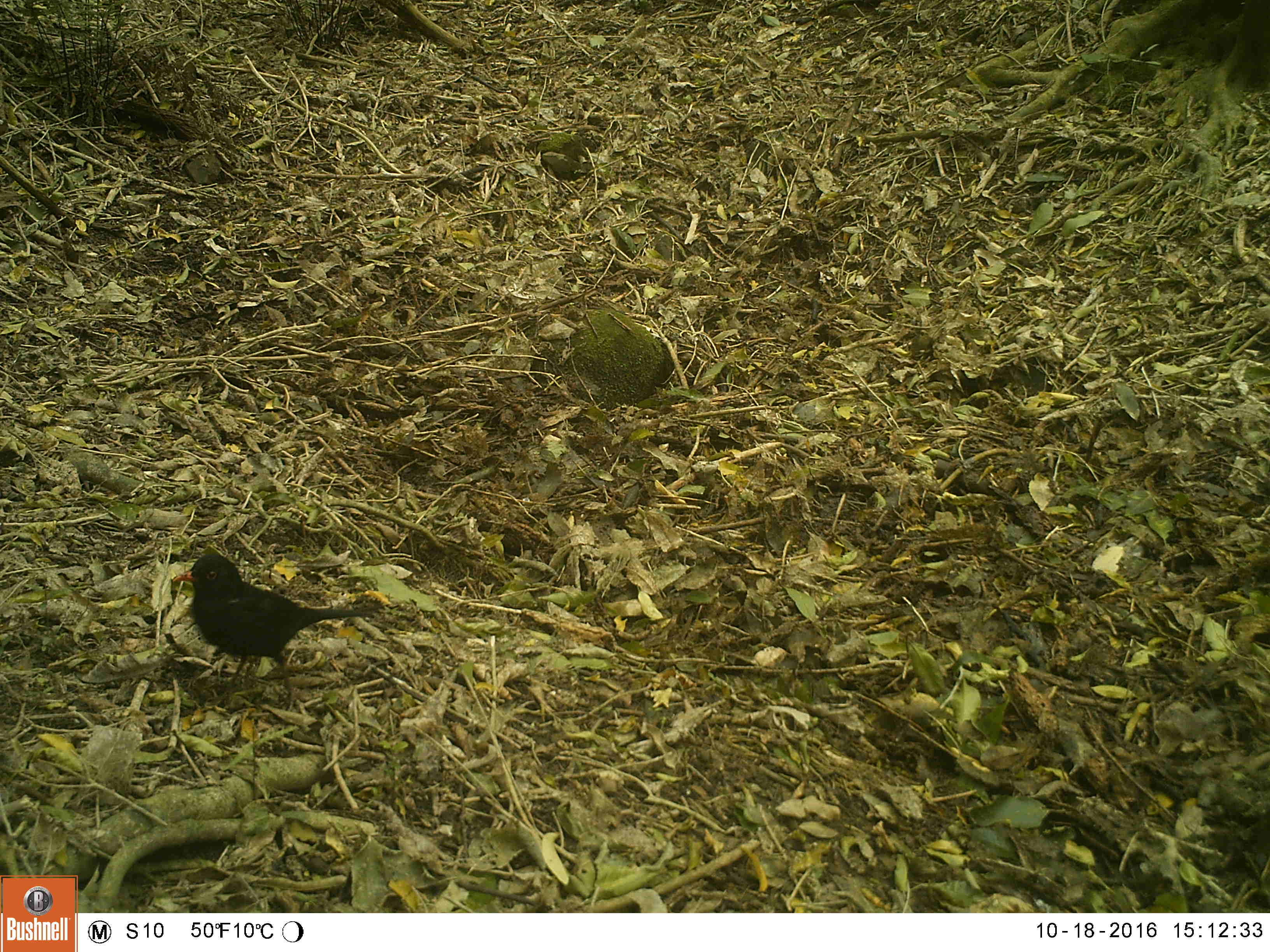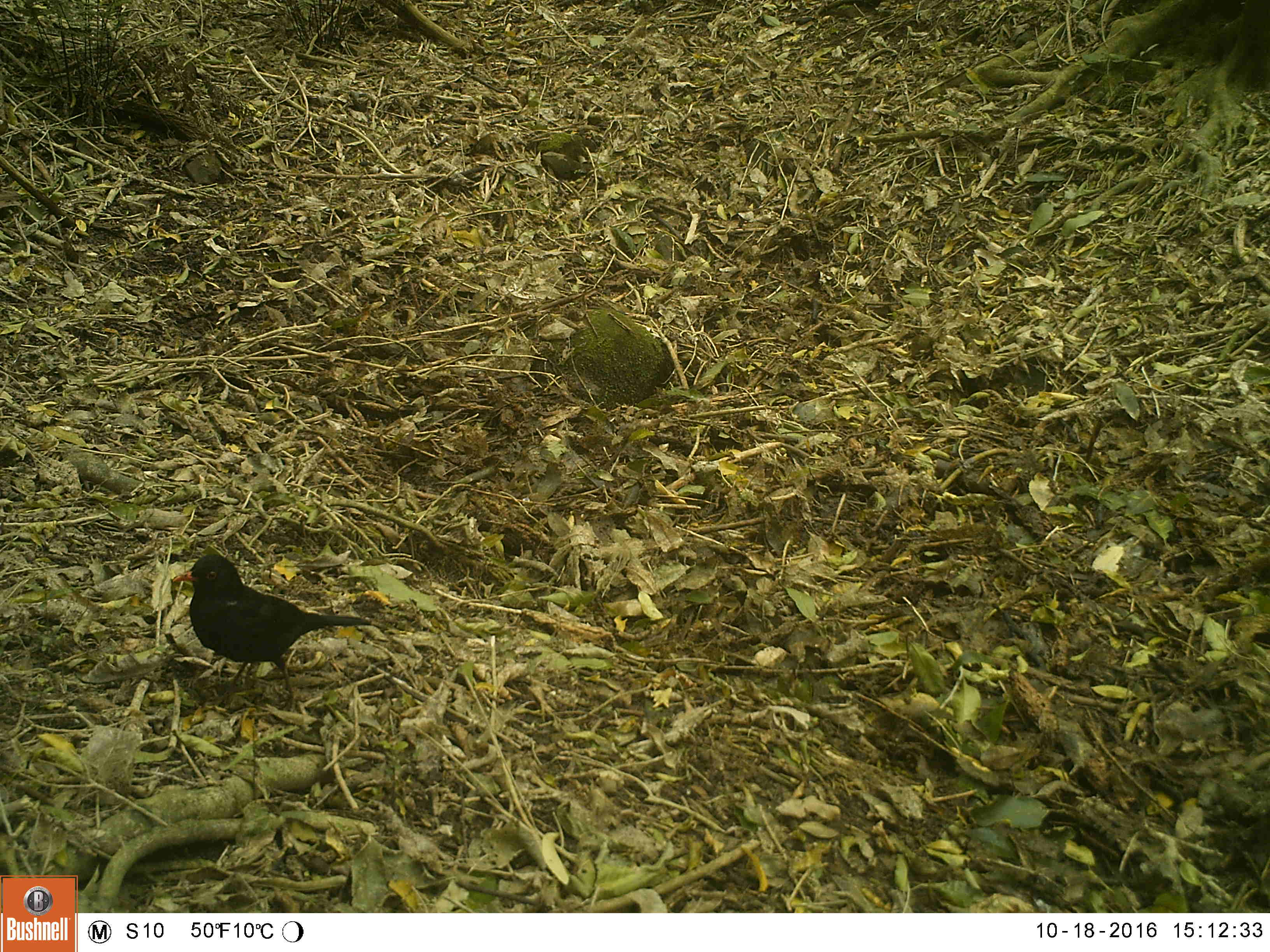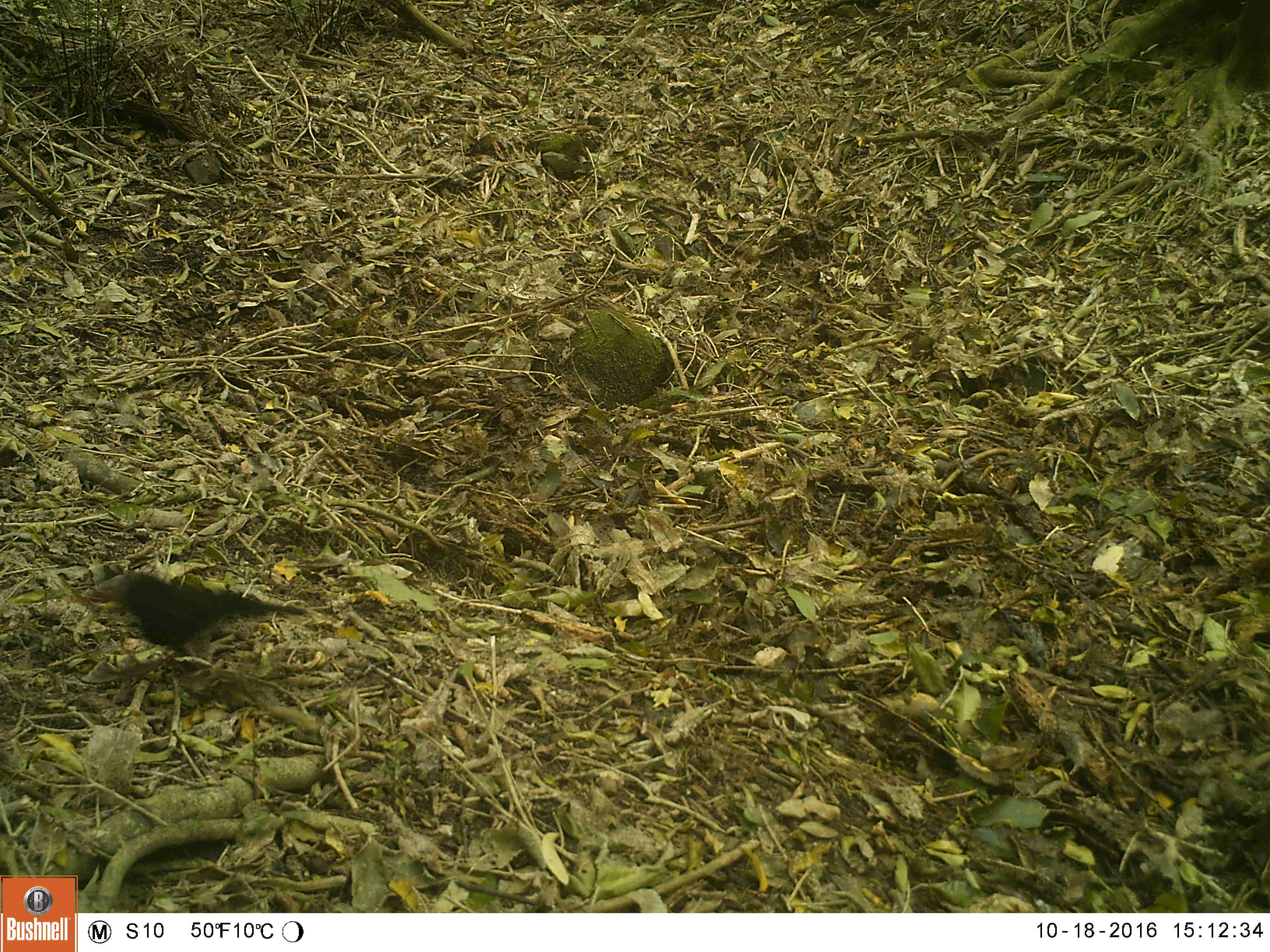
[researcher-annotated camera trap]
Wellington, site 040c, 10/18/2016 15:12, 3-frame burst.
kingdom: Animalia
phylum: Chordata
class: Aves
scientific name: Aves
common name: bird